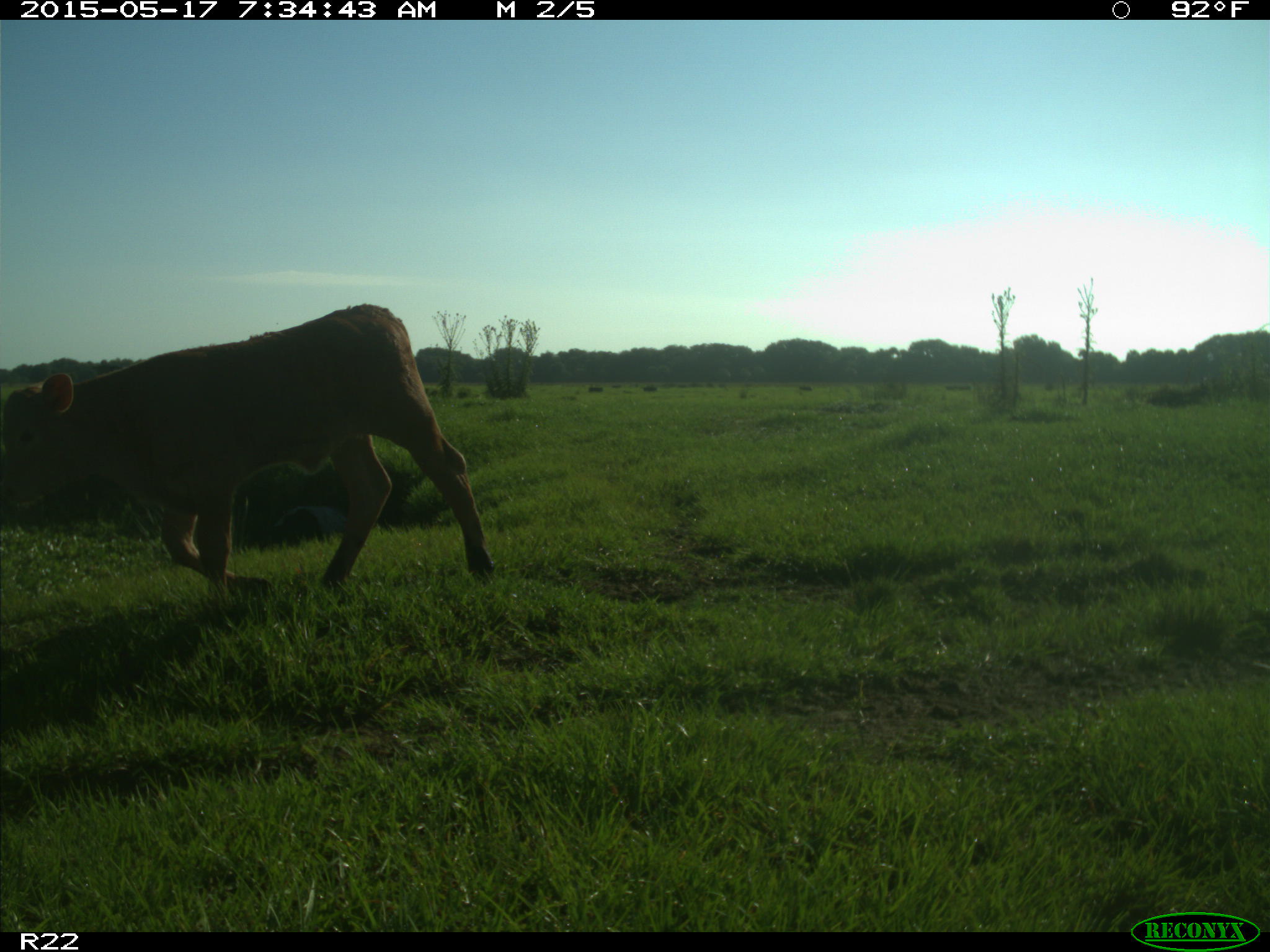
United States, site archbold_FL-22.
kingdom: Animalia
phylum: Chordata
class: Mammalia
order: Artiodactyla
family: Bovidae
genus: Bos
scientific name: Bos taurus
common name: domestic cow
Bos taurus (domestic cow).